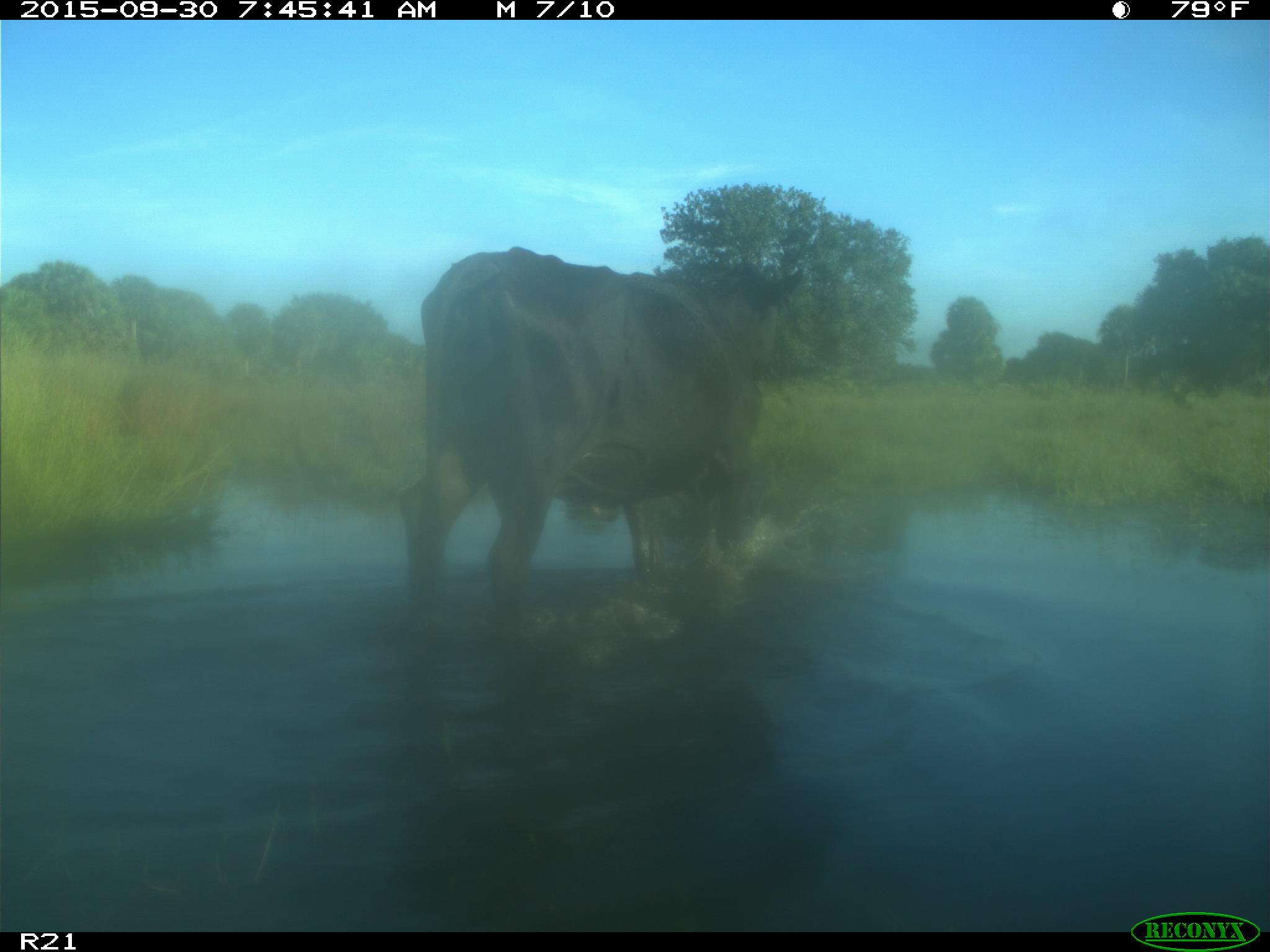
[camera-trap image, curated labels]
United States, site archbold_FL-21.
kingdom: Animalia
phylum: Chordata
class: Mammalia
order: Artiodactyla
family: Bovidae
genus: Bos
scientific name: Bos taurus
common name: domestic cow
Bos taurus (domestic cow).